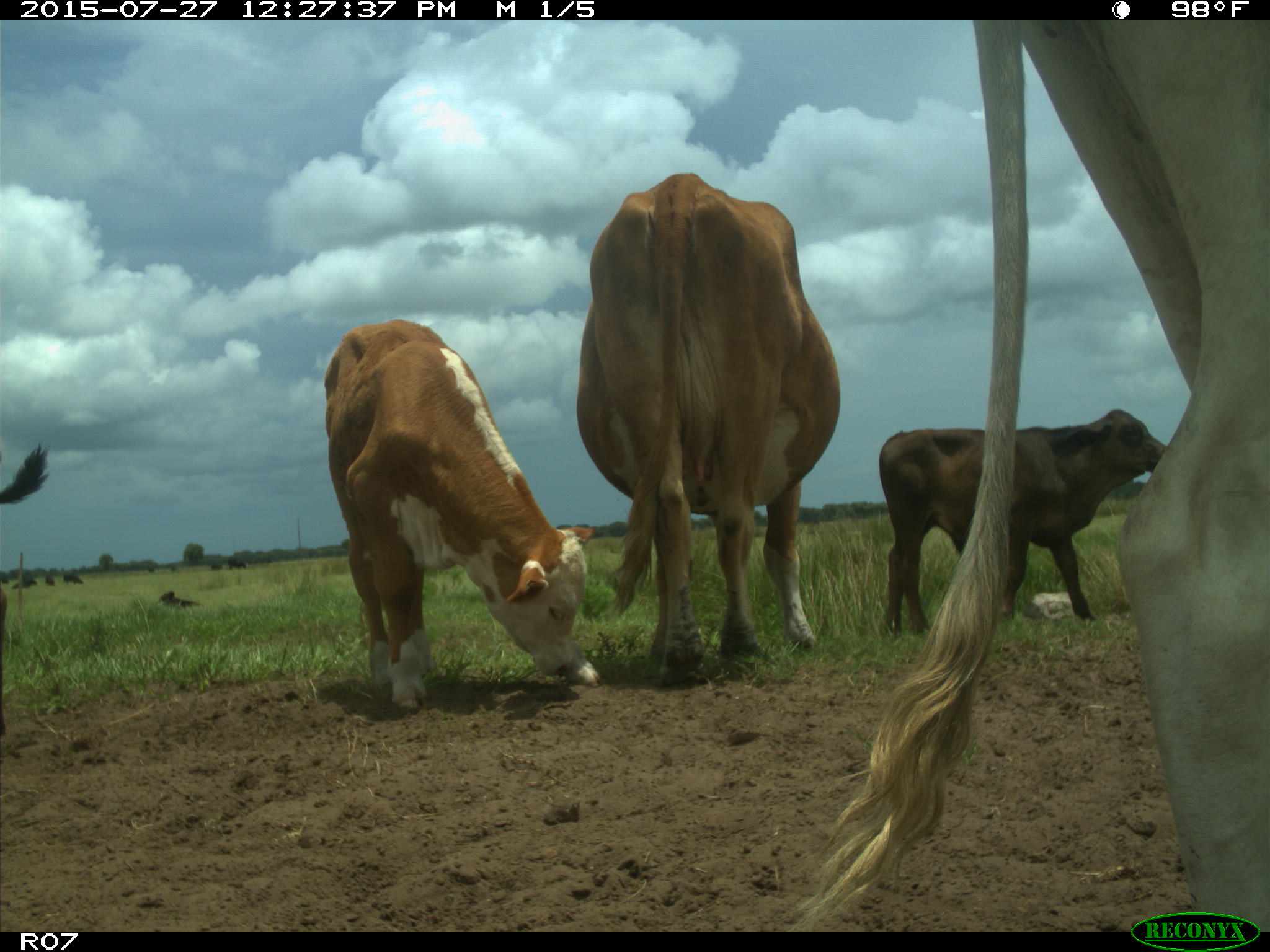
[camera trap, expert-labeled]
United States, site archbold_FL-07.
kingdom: Animalia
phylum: Chordata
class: Mammalia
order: Artiodactyla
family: Bovidae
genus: Bos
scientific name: Bos taurus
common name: domestic cow